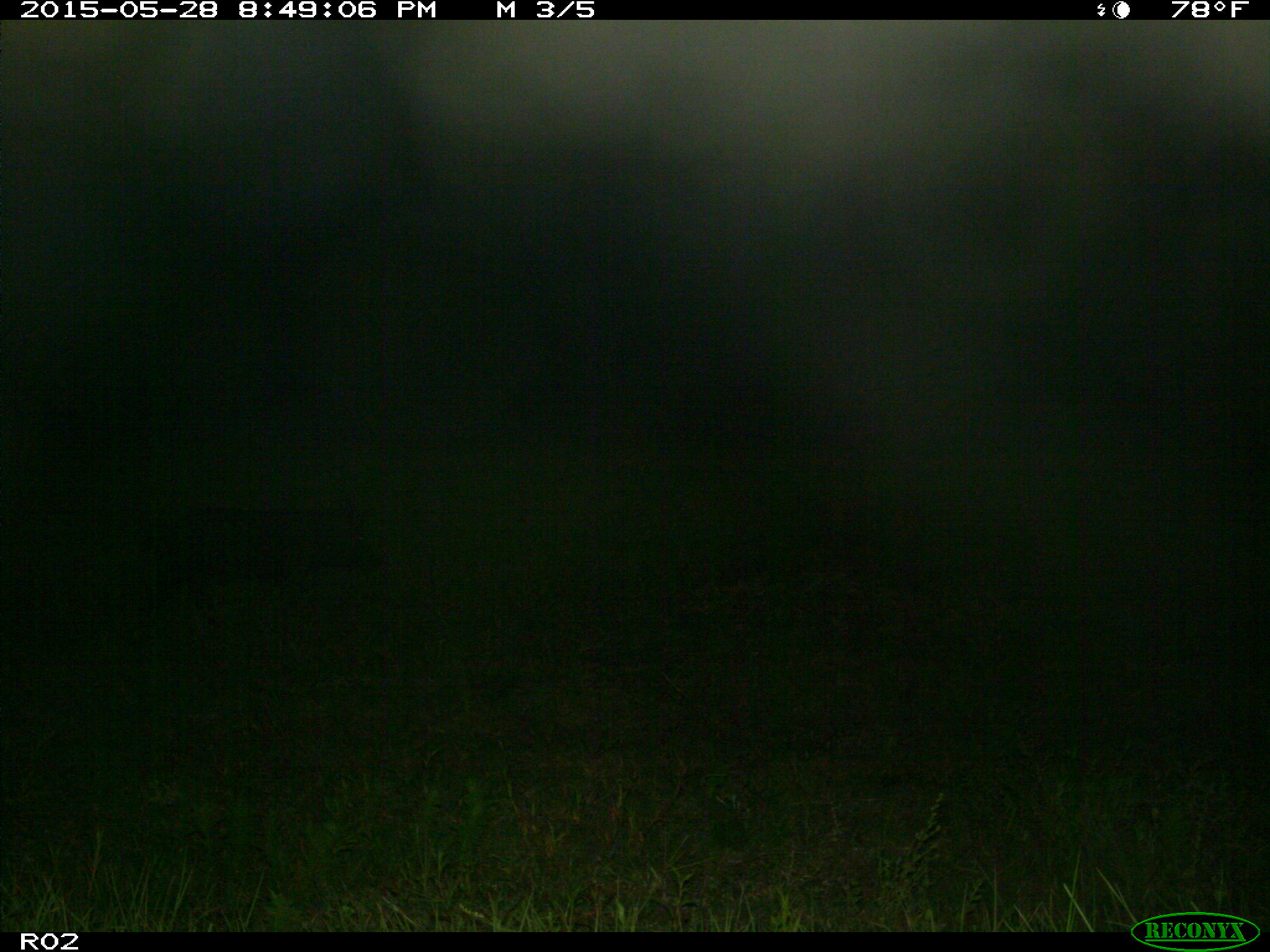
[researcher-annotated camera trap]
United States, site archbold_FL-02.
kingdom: Animalia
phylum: Chordata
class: Mammalia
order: Artiodactyla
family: Suidae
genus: Sus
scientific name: Sus scrofa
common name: wild boar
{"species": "Sus scrofa (wild boar)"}